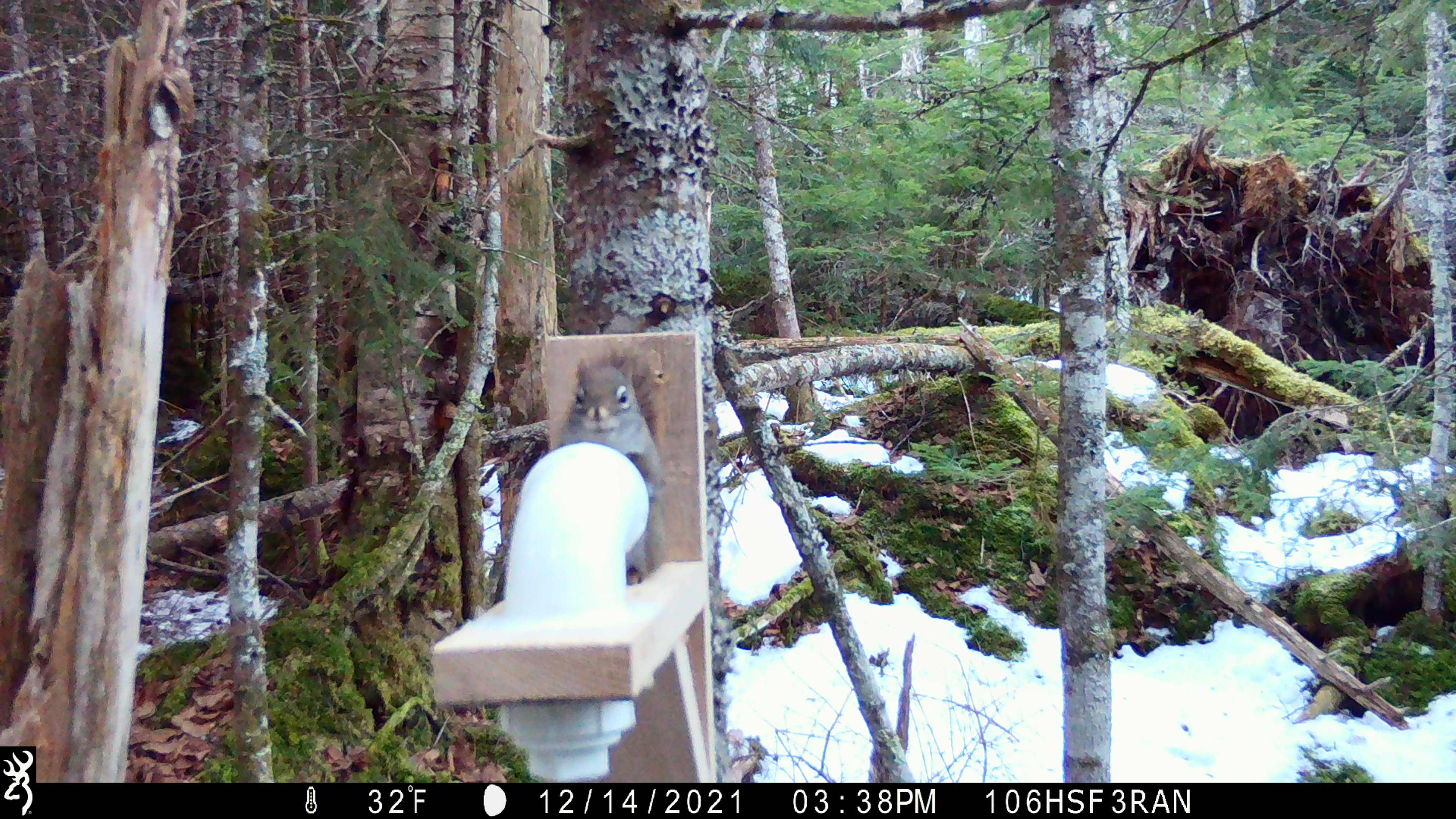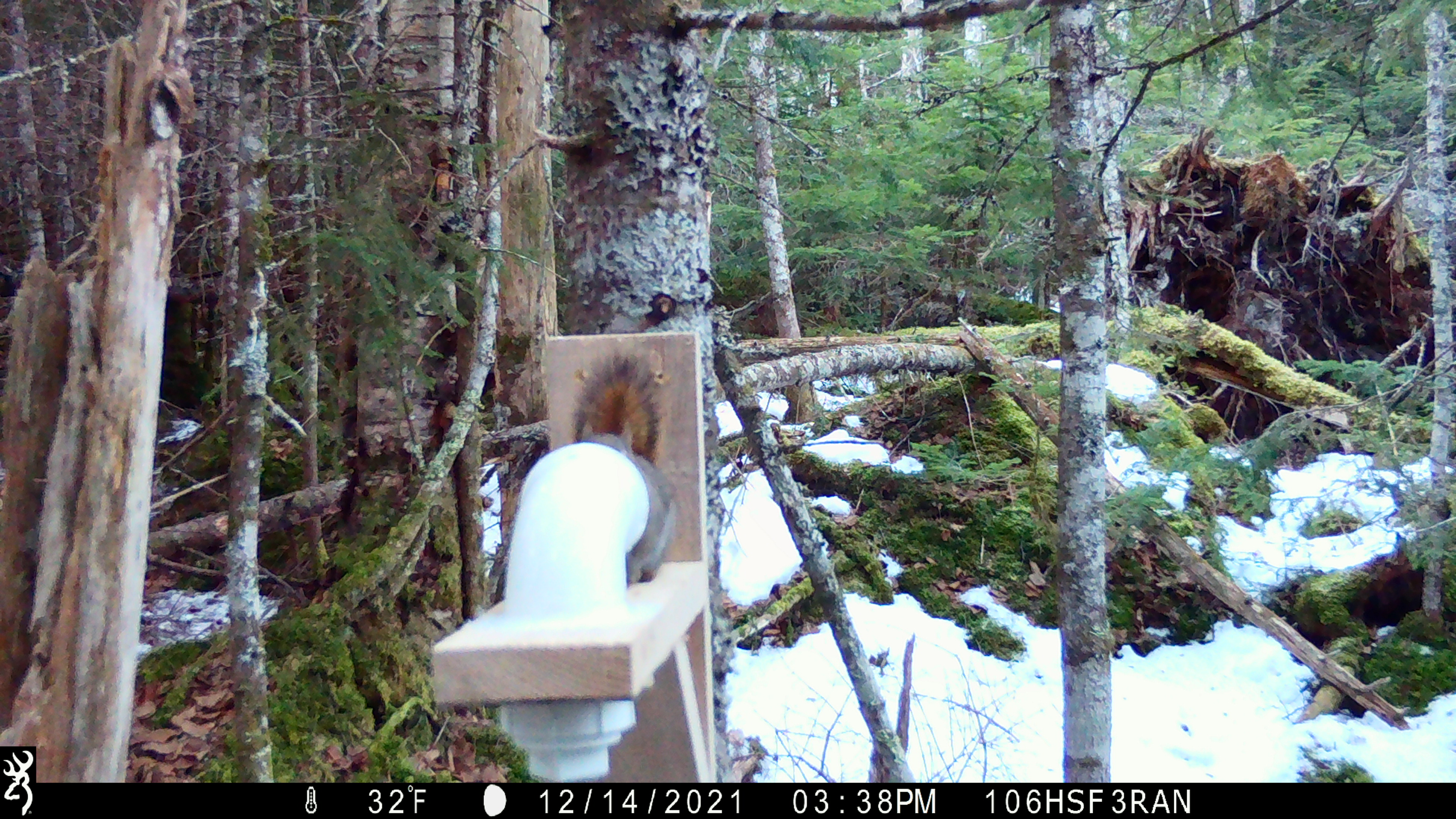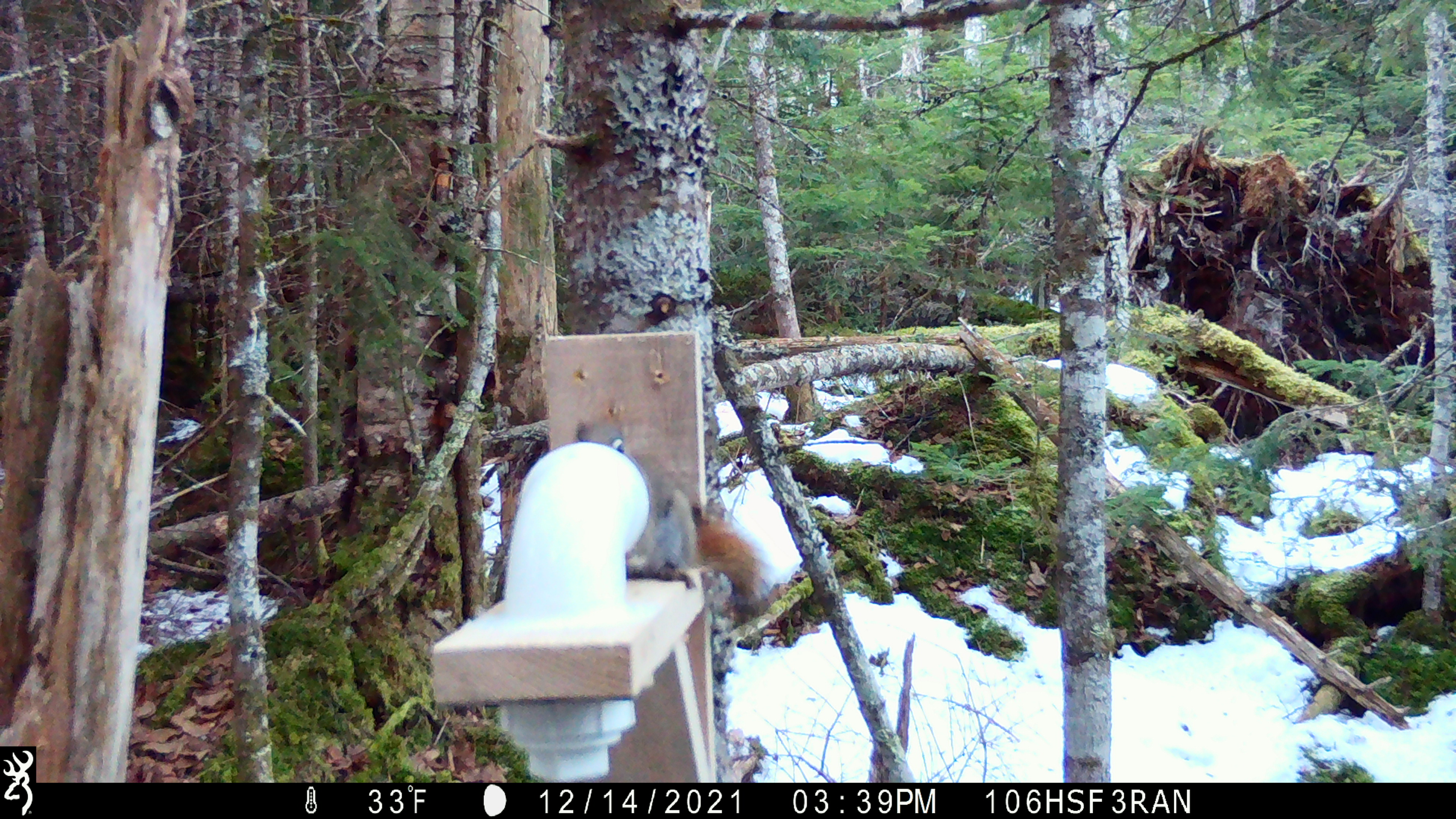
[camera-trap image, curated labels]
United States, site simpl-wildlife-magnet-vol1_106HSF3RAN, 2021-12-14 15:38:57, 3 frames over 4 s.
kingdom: Animalia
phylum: Chordata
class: Mammalia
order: Rodentia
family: Sciuridae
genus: Tamiasciurus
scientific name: Tamiasciurus hudsonicus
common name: red squirrel